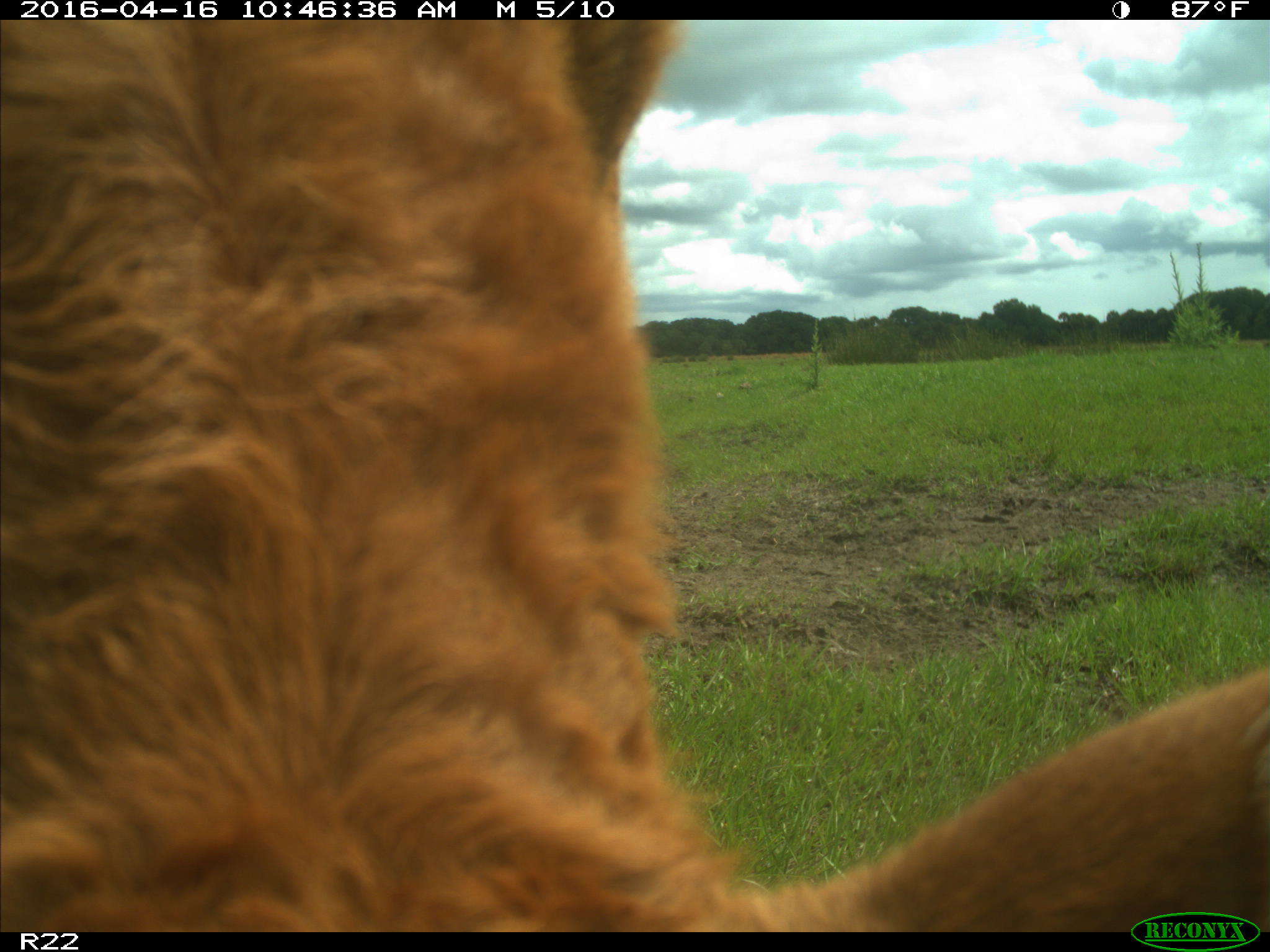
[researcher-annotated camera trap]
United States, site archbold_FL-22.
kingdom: Animalia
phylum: Chordata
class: Mammalia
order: Artiodactyla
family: Bovidae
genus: Bos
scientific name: Bos taurus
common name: domestic cow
Bos taurus (domestic cow).